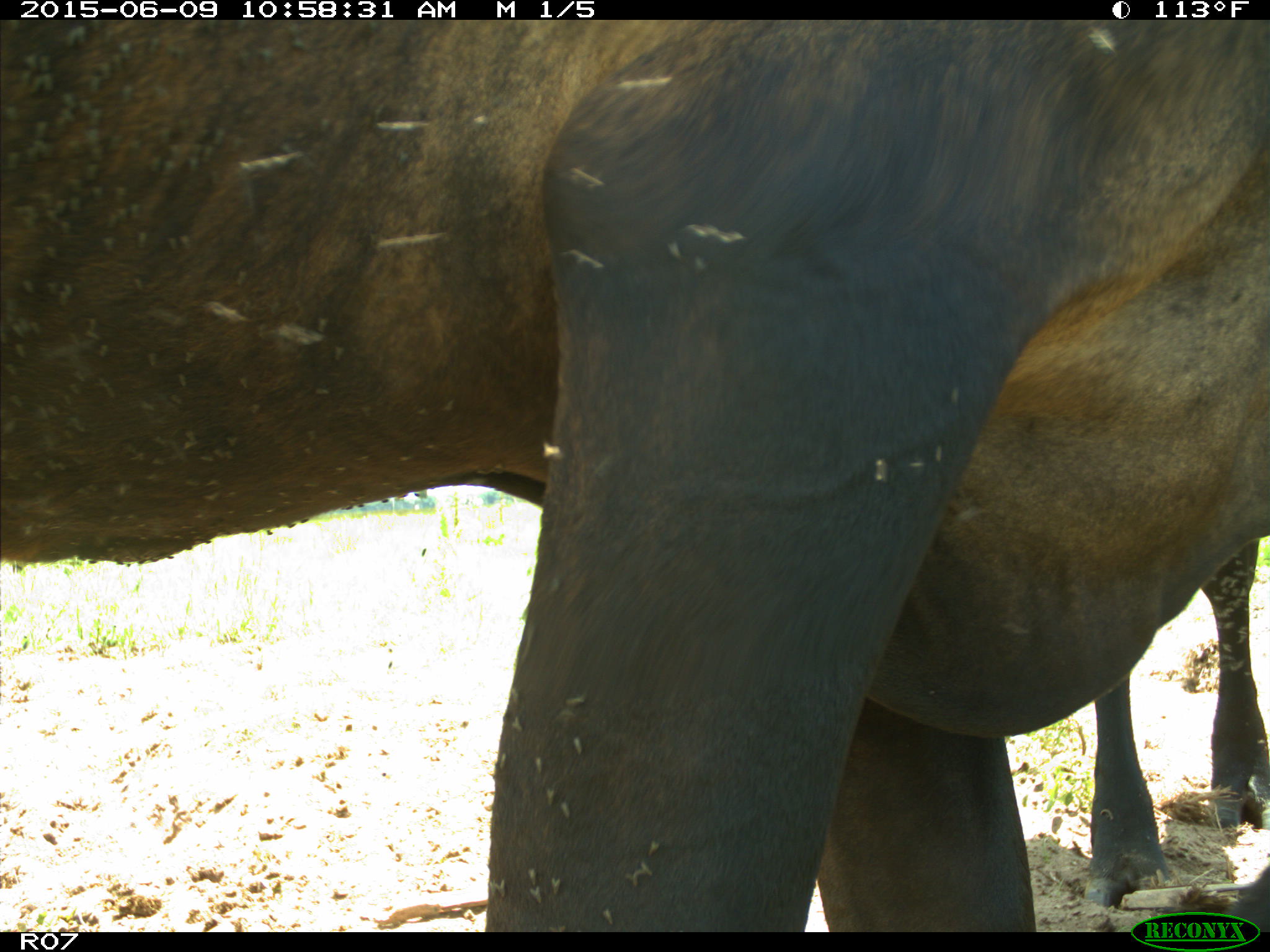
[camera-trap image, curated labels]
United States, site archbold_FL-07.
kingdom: Animalia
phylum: Chordata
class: Mammalia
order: Artiodactyla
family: Bovidae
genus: Bos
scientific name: Bos taurus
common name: domestic cow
Bos taurus (domestic cow).